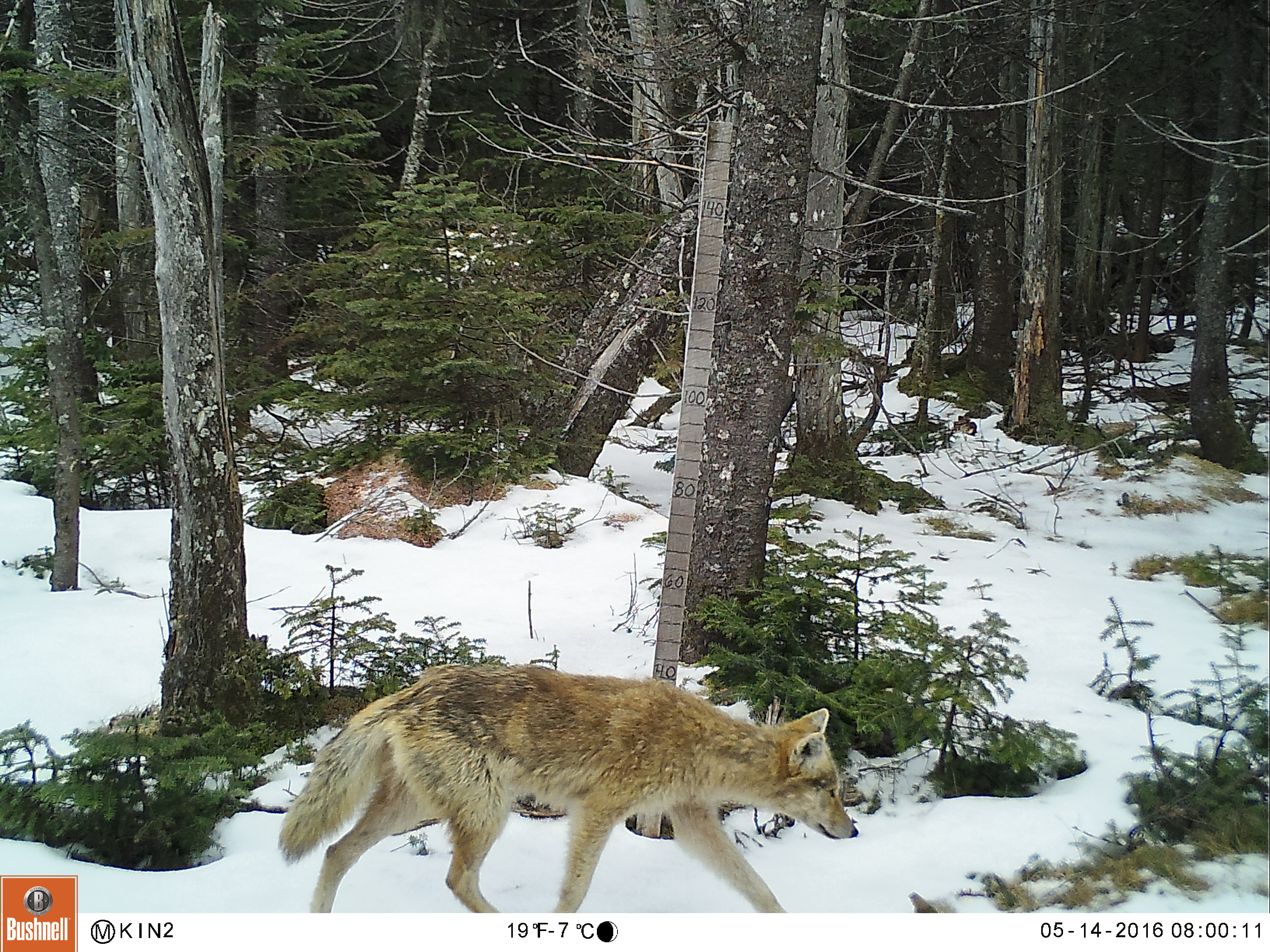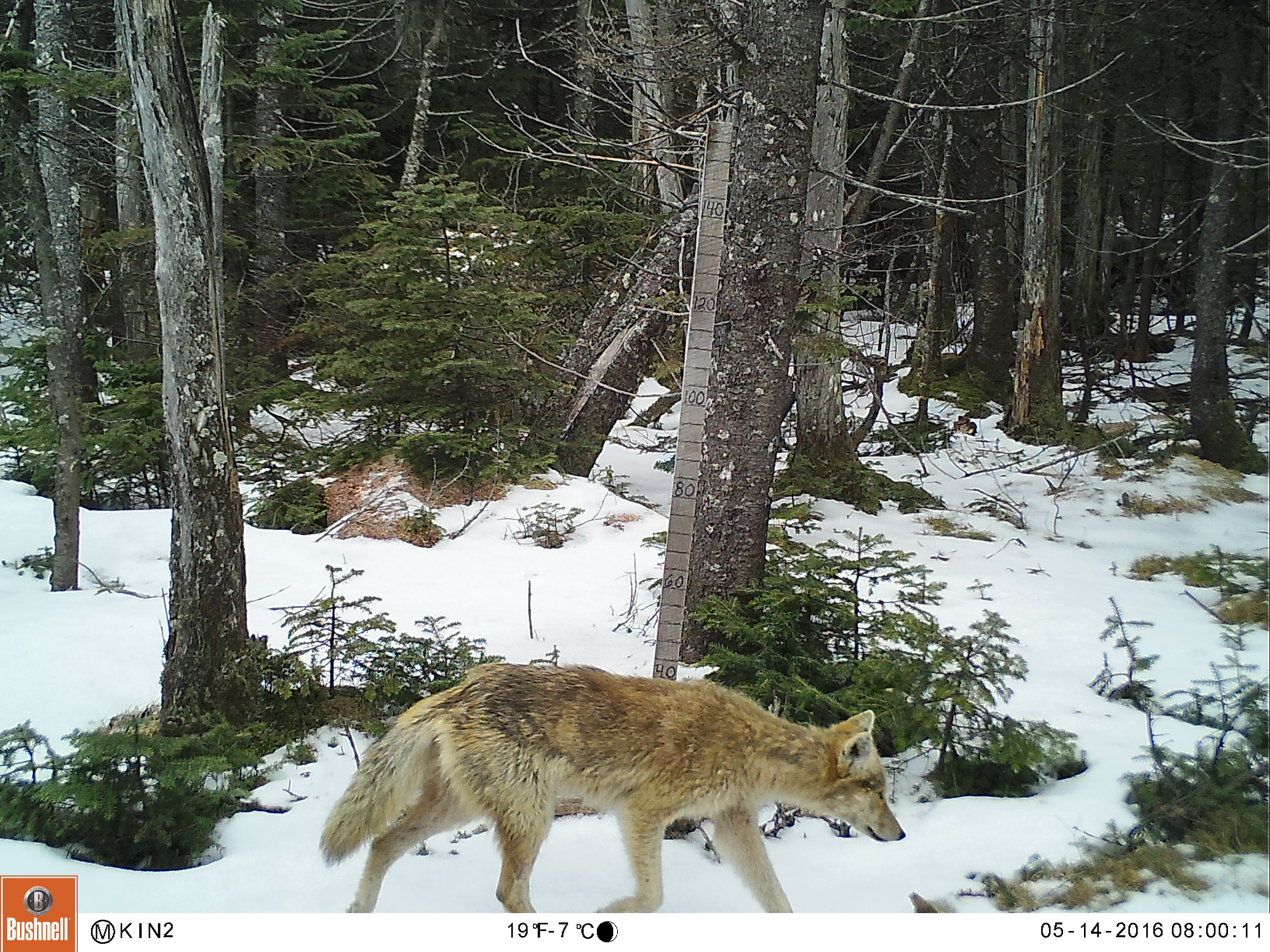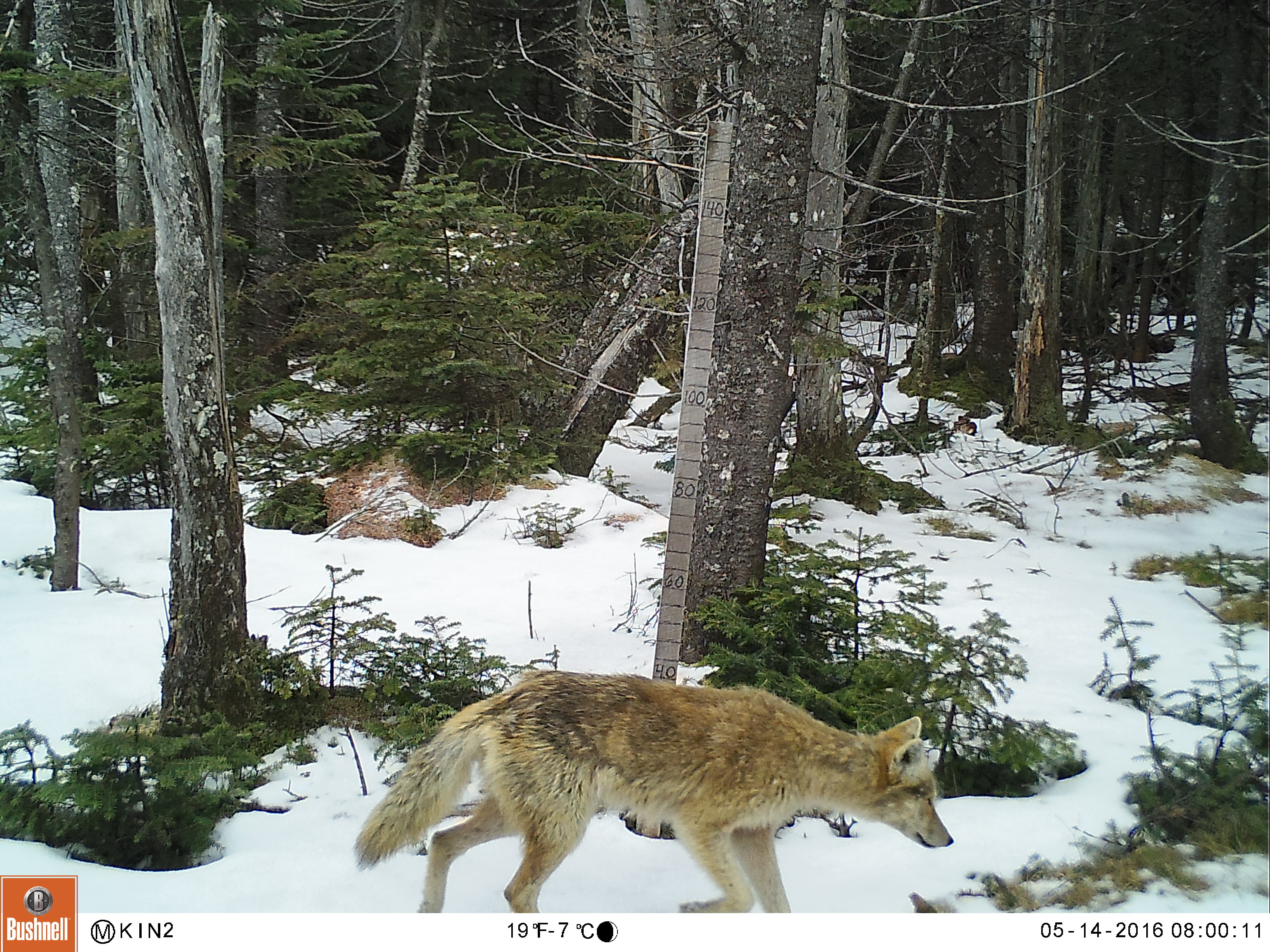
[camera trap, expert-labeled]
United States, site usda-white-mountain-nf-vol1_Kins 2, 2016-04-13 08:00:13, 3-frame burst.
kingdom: Animalia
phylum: Chordata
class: Mammalia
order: Carnivora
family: Canidae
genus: Canis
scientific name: Canis latrans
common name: coyote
Coyote (Canis latrans).